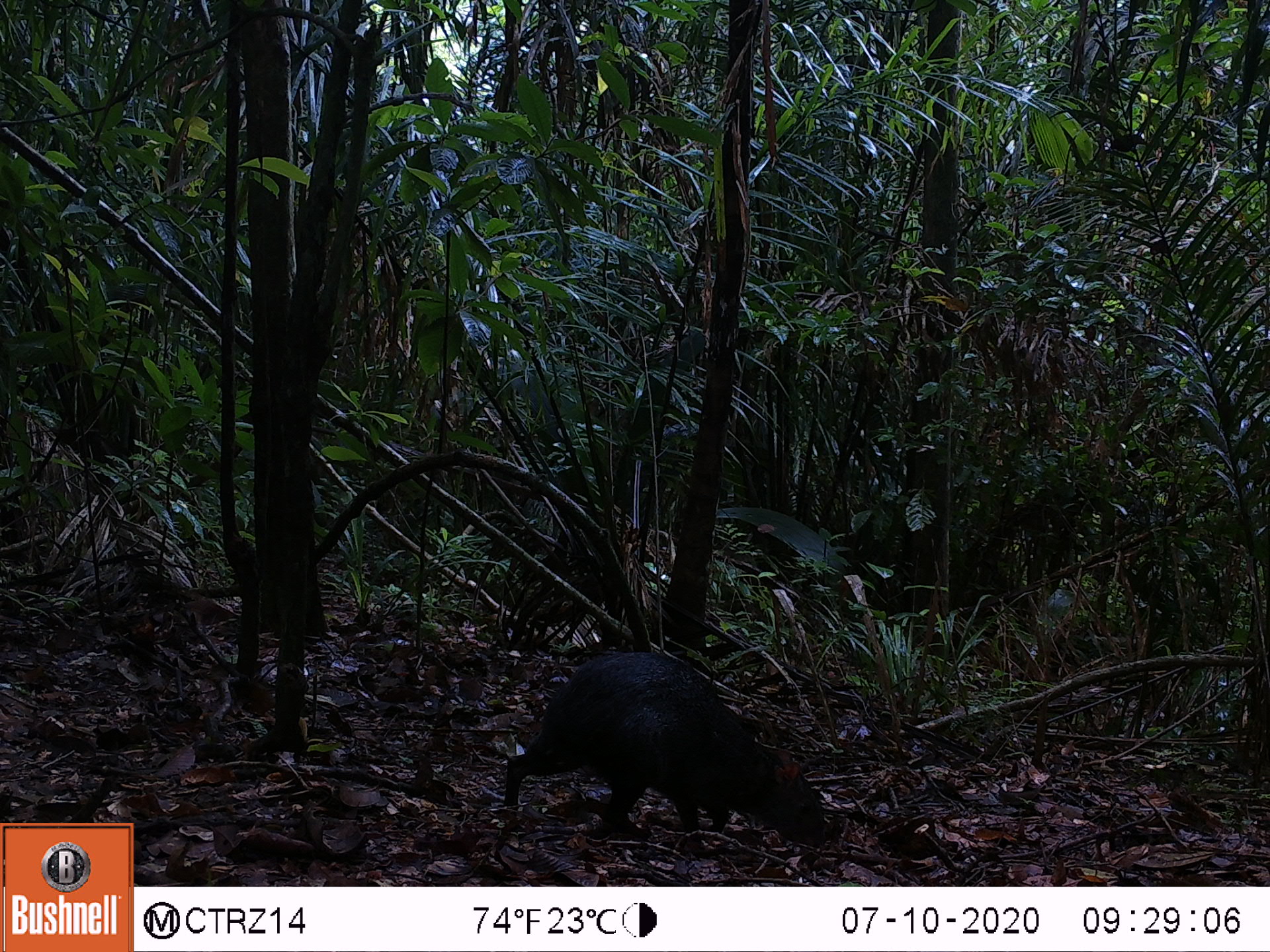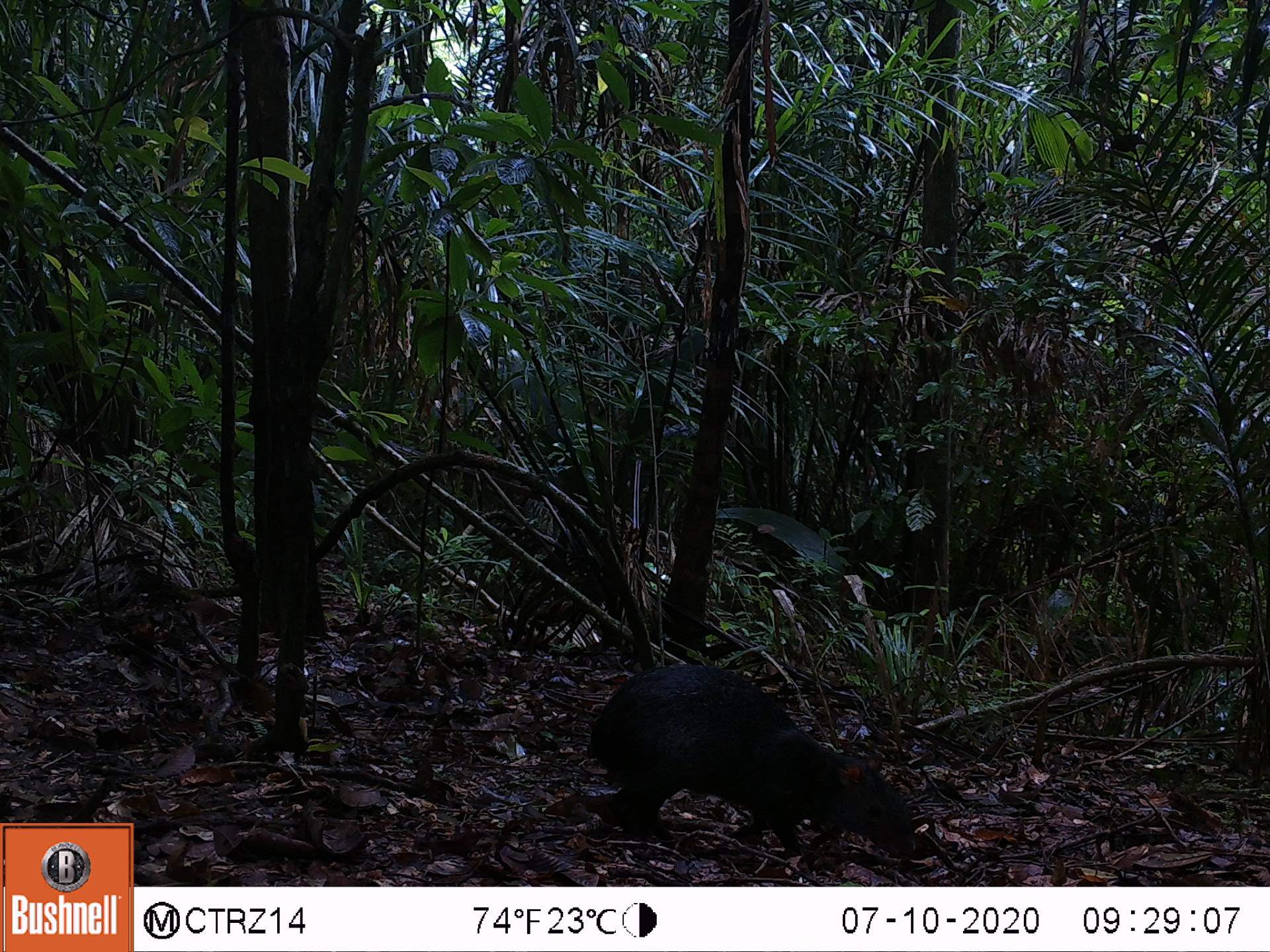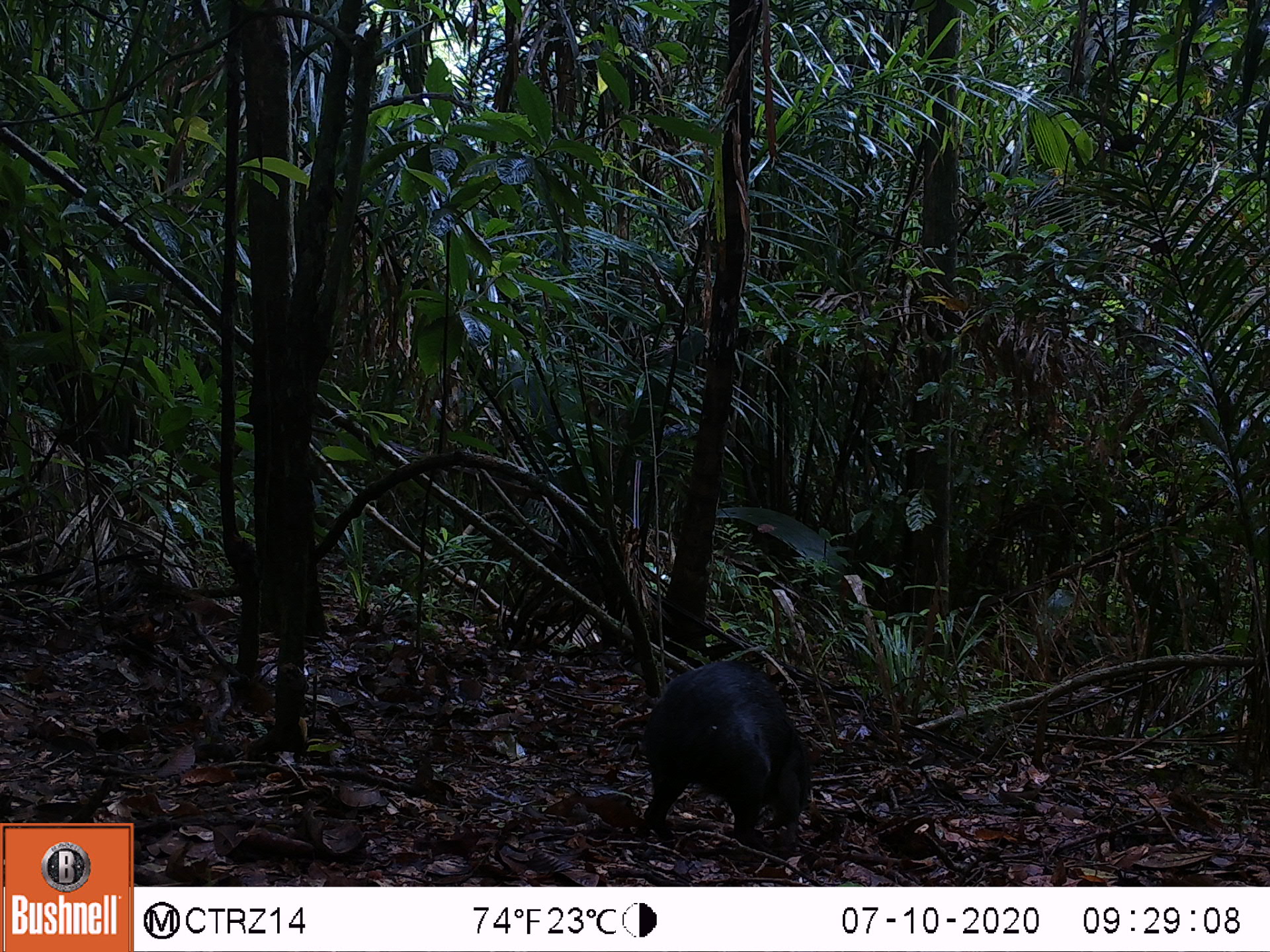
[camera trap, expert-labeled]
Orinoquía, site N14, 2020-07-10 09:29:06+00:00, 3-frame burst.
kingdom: Animalia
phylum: Chordata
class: Mammalia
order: Rodentia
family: Dasyproctidae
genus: Dasyprocta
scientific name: Dasyprocta fuliginosa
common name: black agouti